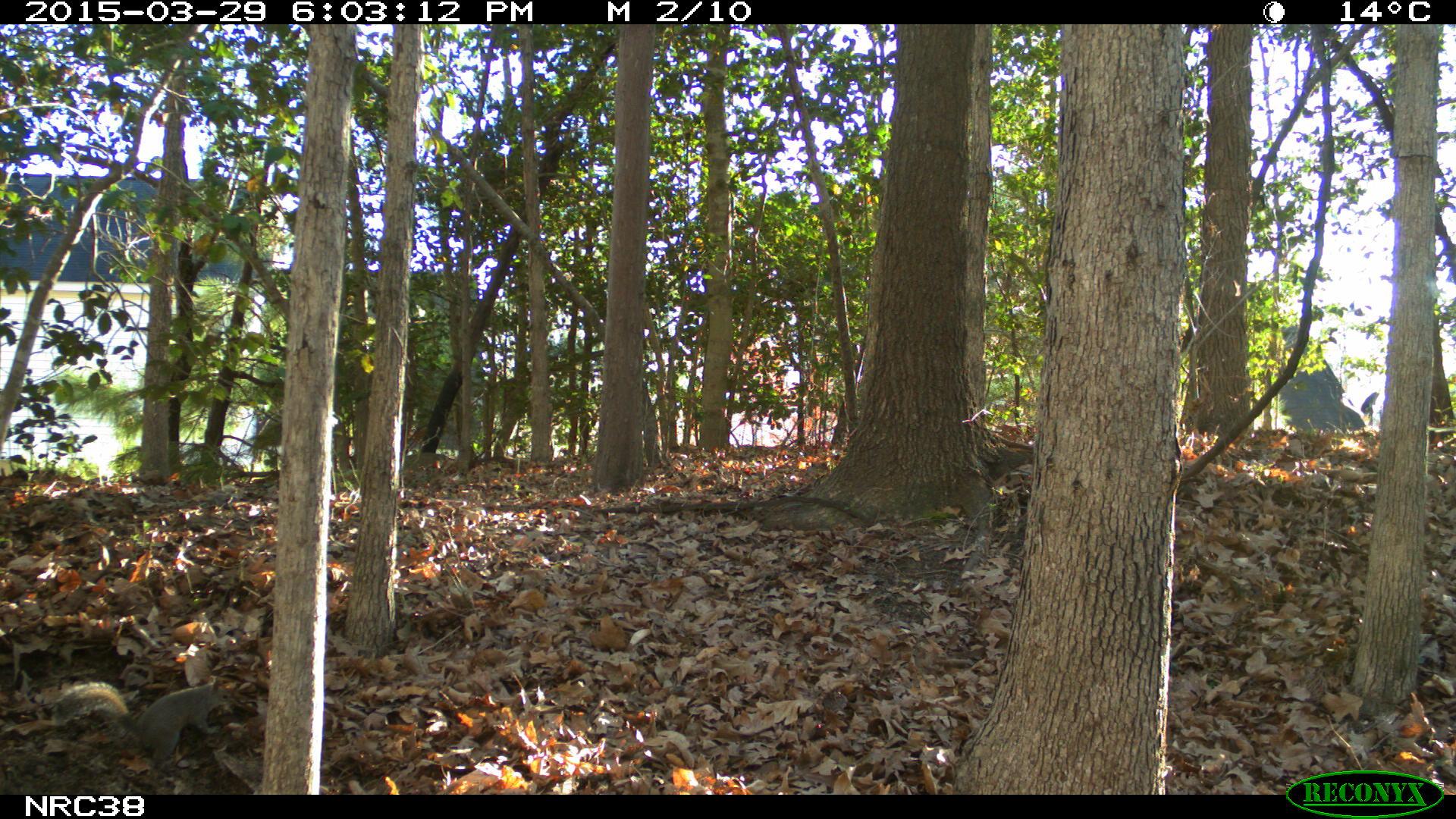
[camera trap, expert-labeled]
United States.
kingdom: Animalia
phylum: Chordata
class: Mammalia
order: Rodentia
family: Sciuridae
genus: Sciurus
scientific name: Sciurus carolinensis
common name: eastern gray squirrel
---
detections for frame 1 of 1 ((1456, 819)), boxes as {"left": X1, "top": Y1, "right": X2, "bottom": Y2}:
Eastern Gray Squirrel: {"left": 50, "top": 665, "right": 246, "bottom": 763}